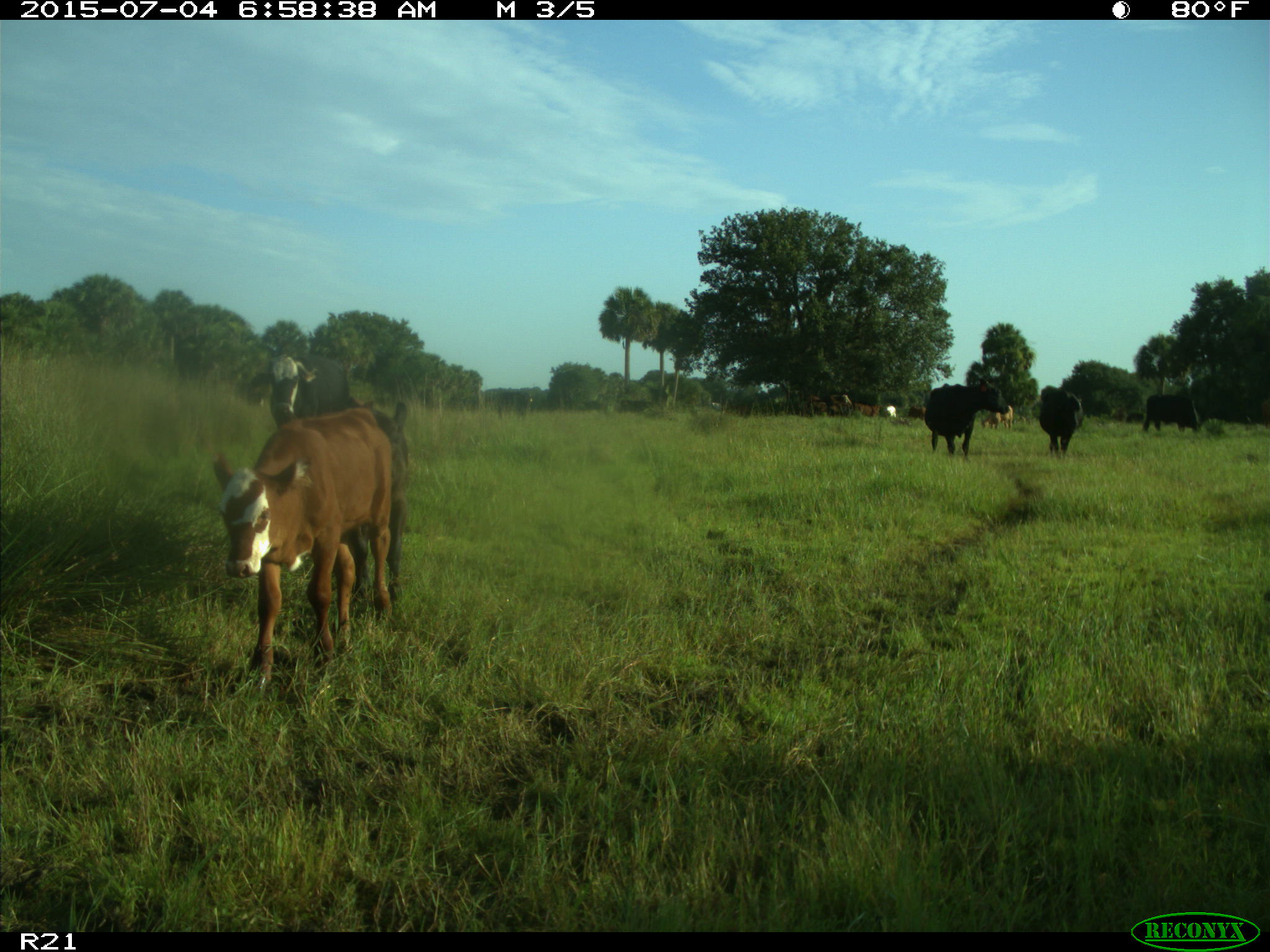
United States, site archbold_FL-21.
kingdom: Animalia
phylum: Chordata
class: Mammalia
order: Artiodactyla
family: Bovidae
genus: Bos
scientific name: Bos taurus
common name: domestic cow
Bos taurus (domestic cow).